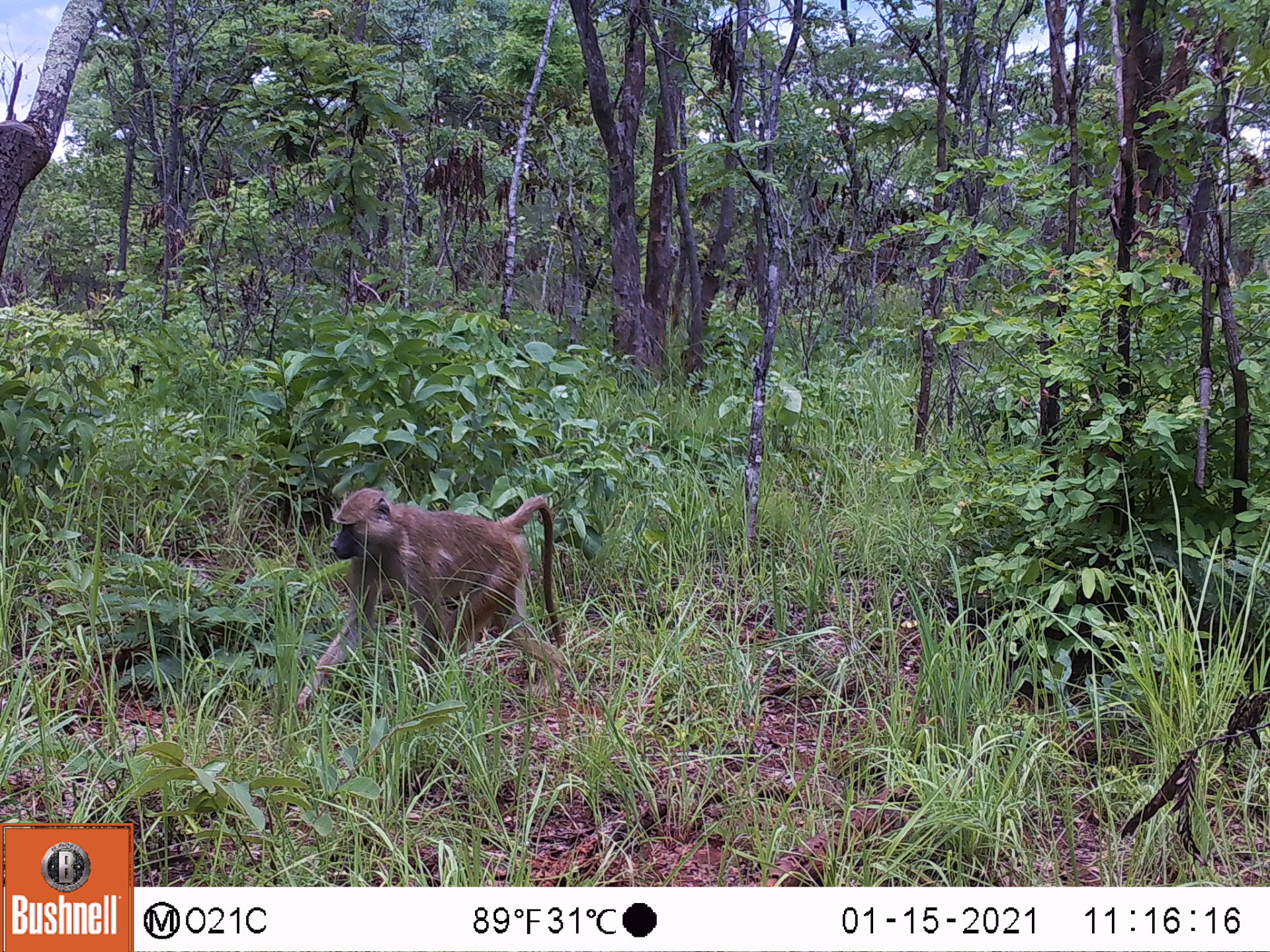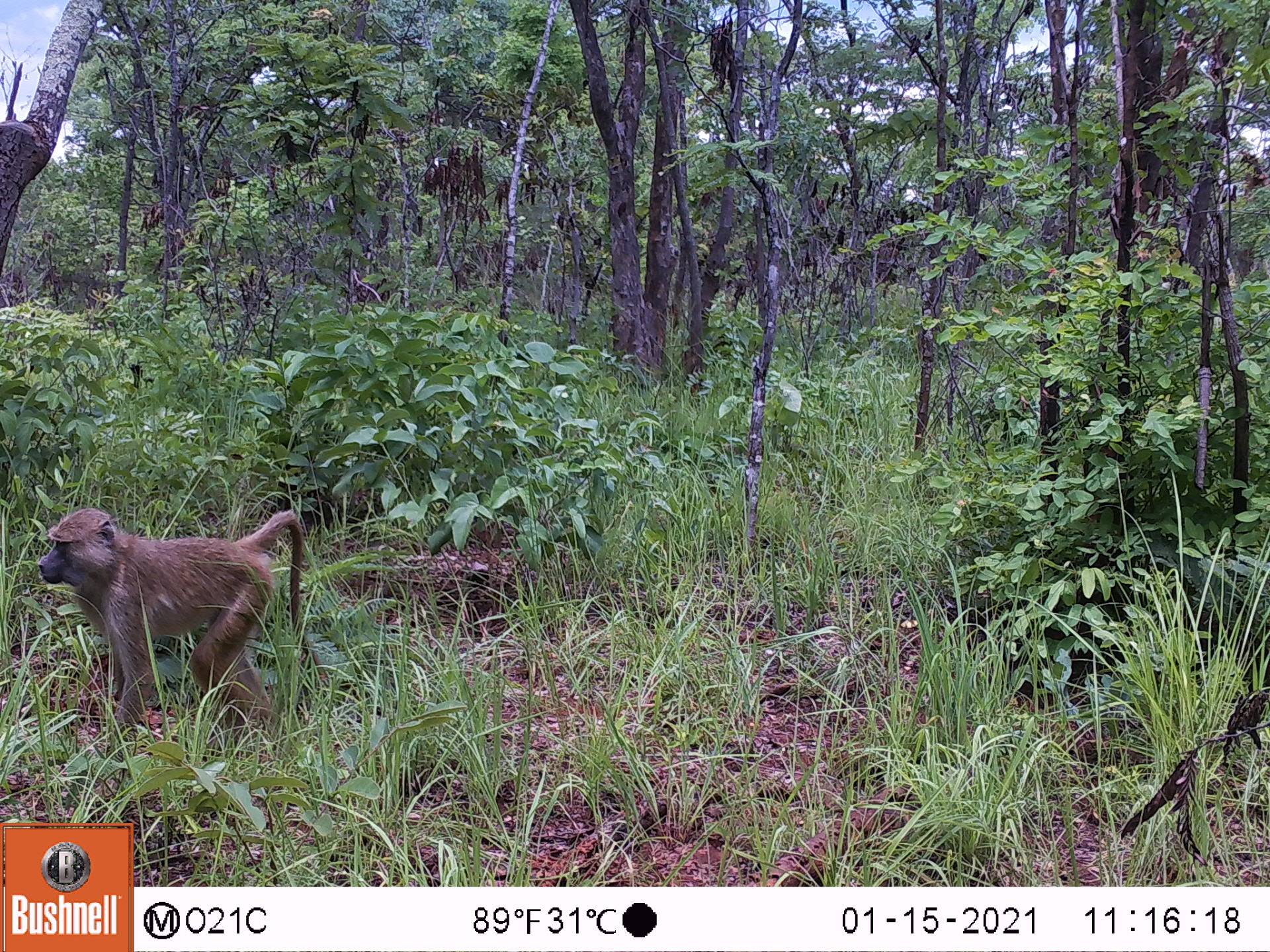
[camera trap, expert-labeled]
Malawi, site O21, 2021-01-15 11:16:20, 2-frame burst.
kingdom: Animalia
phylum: Chordata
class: Mammalia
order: Primates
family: Cercopithecidae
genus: Papio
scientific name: Papio cynocephalus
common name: yellow baboon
Yellow baboon (Papio cynocephalus), count 1.